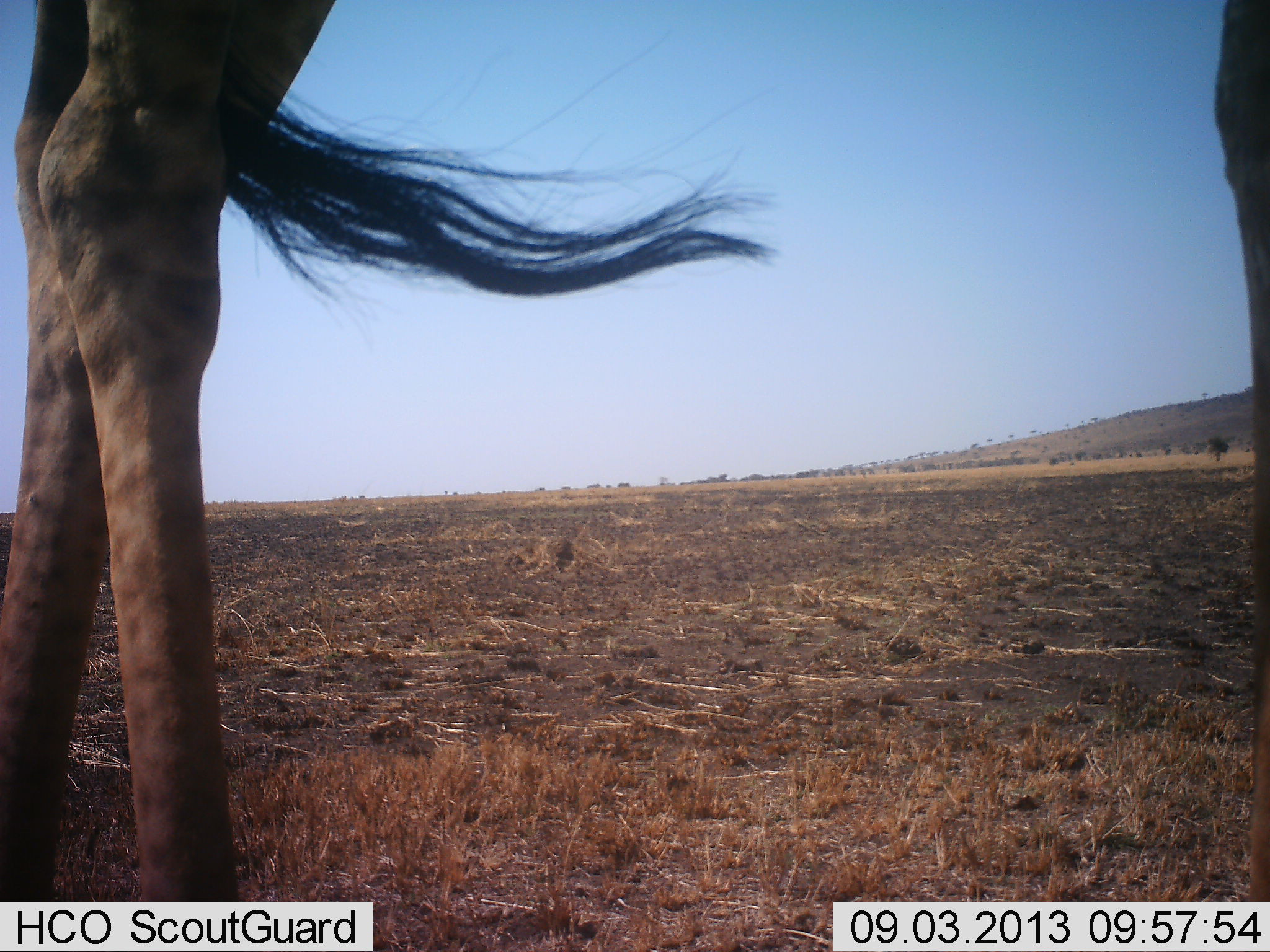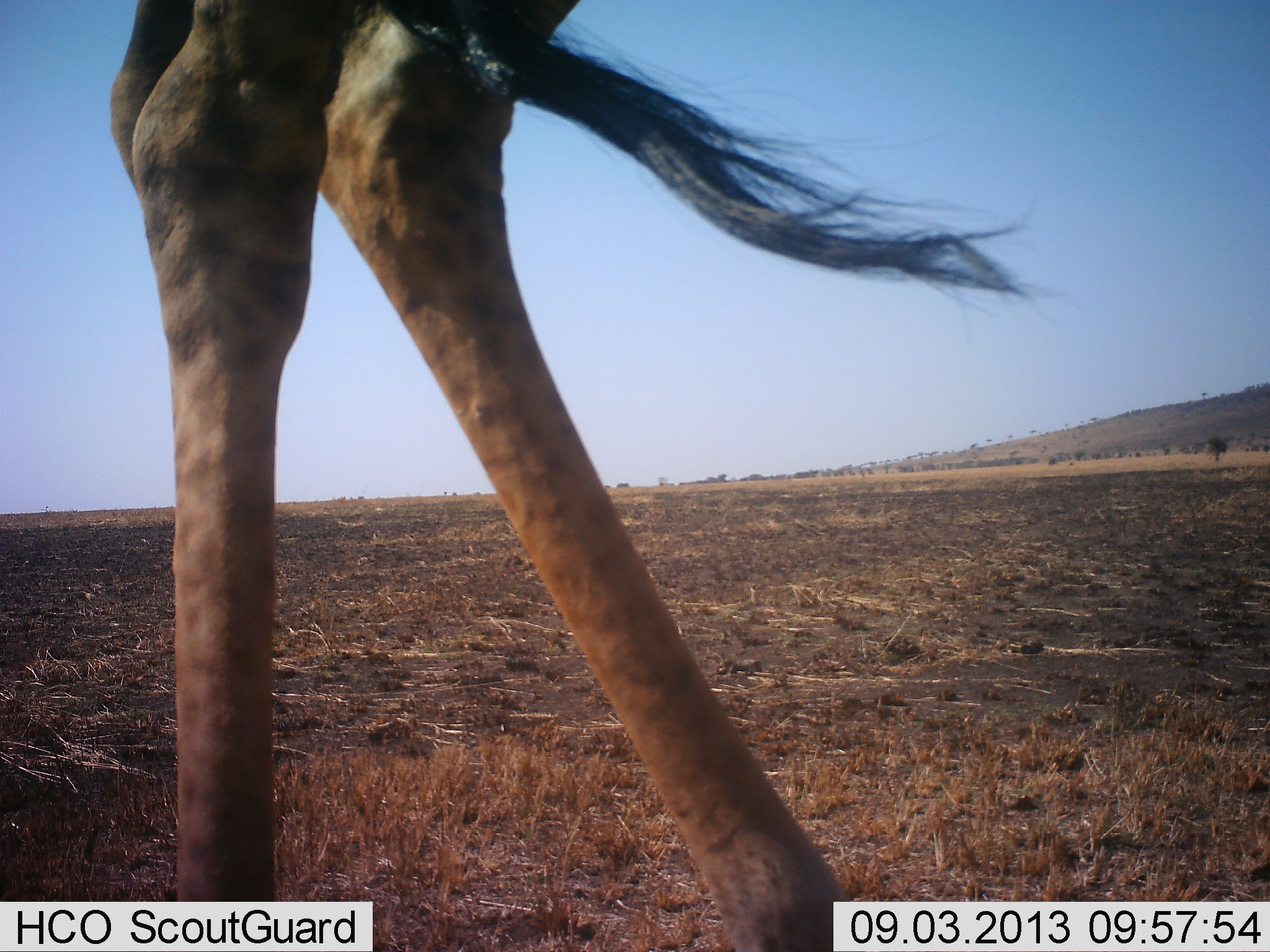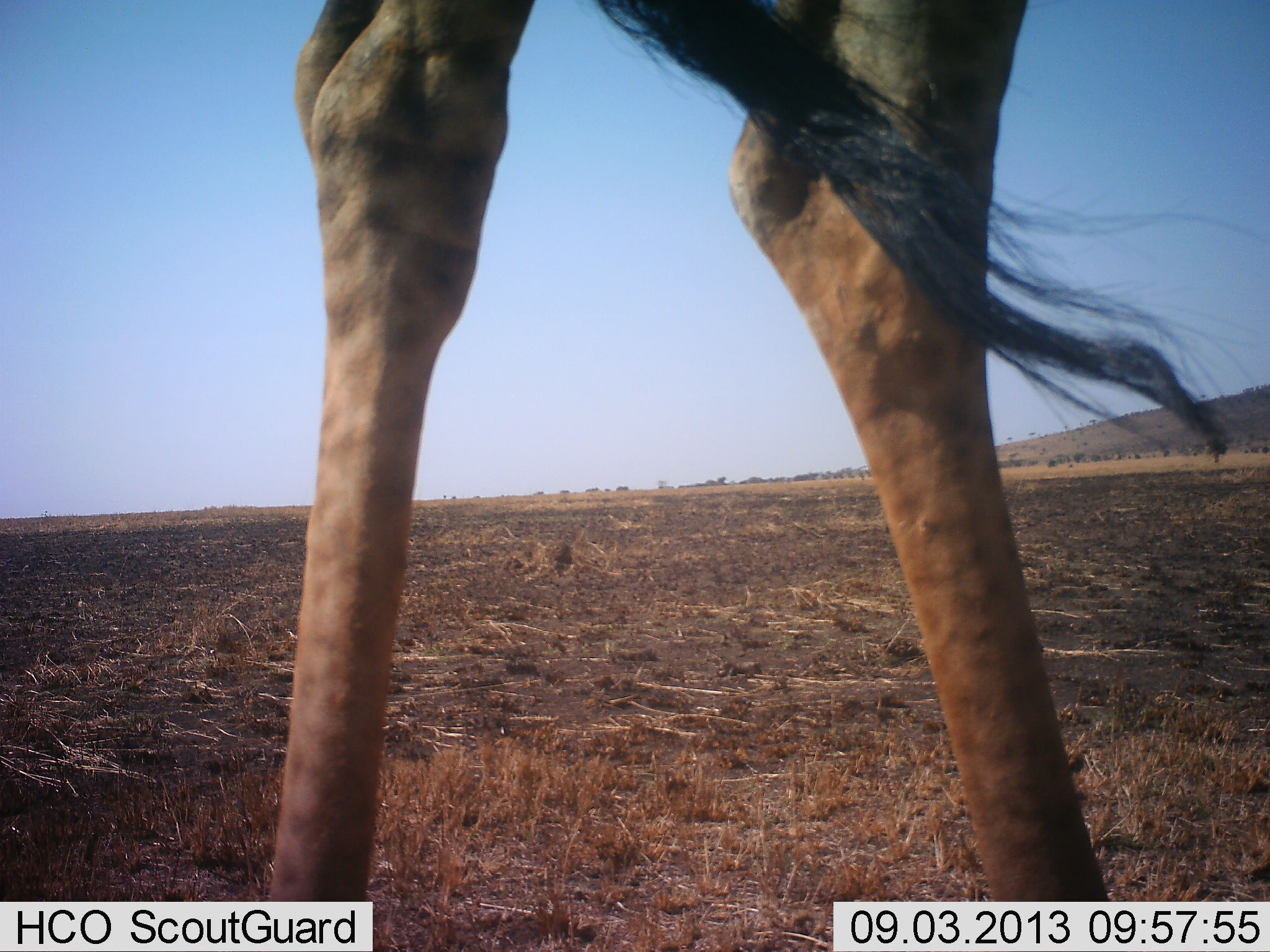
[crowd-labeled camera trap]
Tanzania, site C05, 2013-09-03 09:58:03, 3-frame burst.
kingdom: Animalia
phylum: Chordata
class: Mammalia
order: Artiodactyla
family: Giraffidae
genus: Giraffa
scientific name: Giraffa camelopardalis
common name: giraffe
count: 1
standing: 20%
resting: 0%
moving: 90%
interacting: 0%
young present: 0%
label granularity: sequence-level